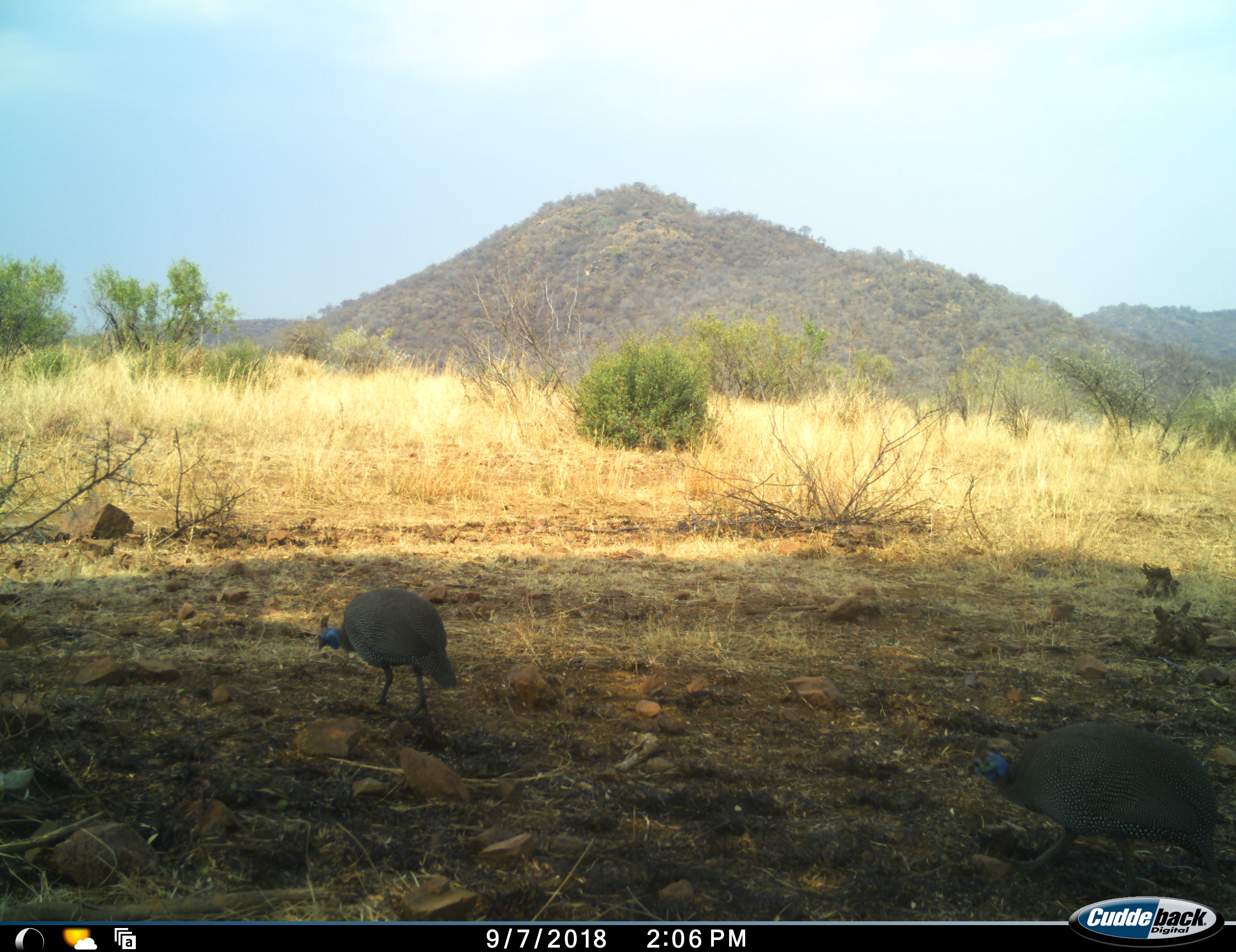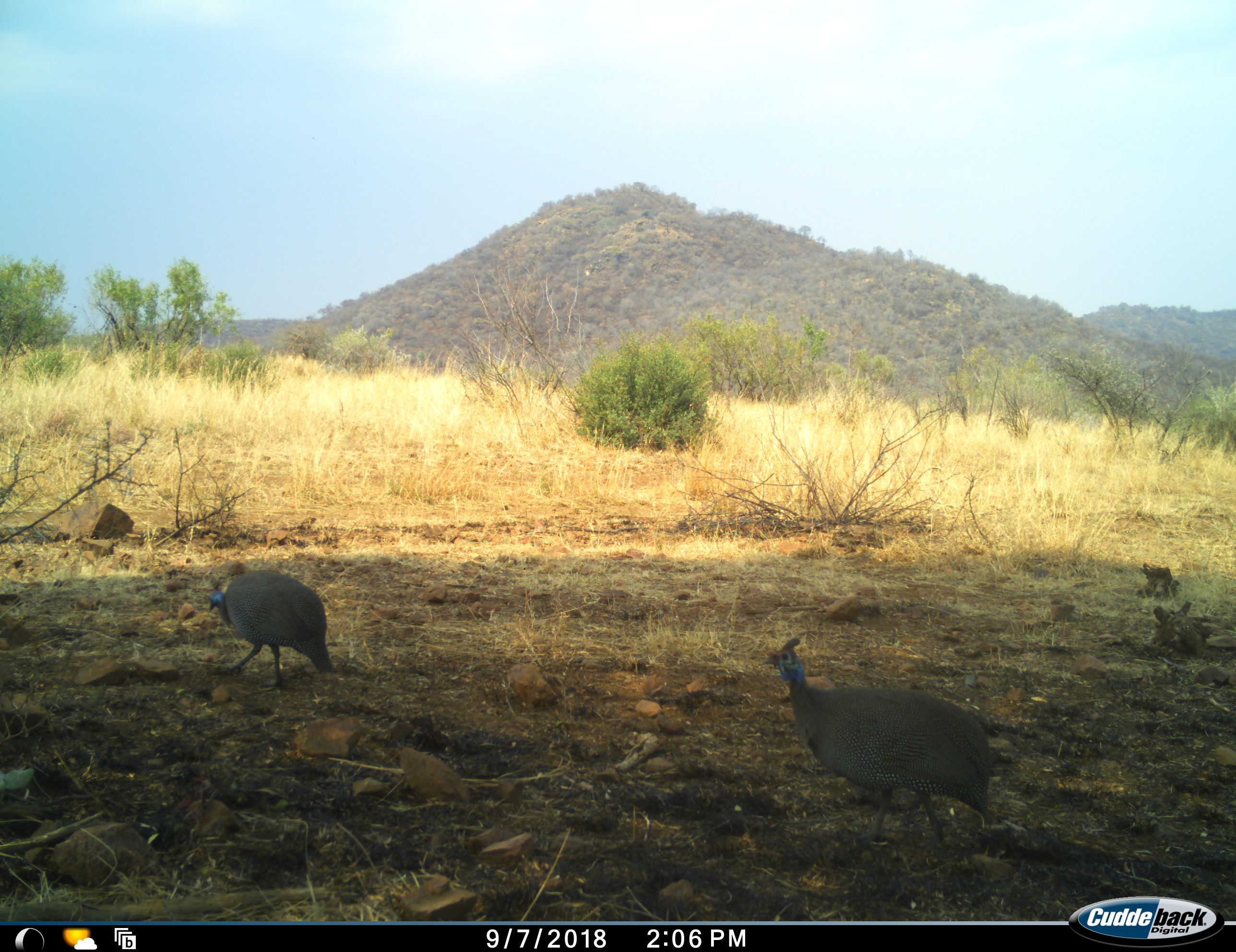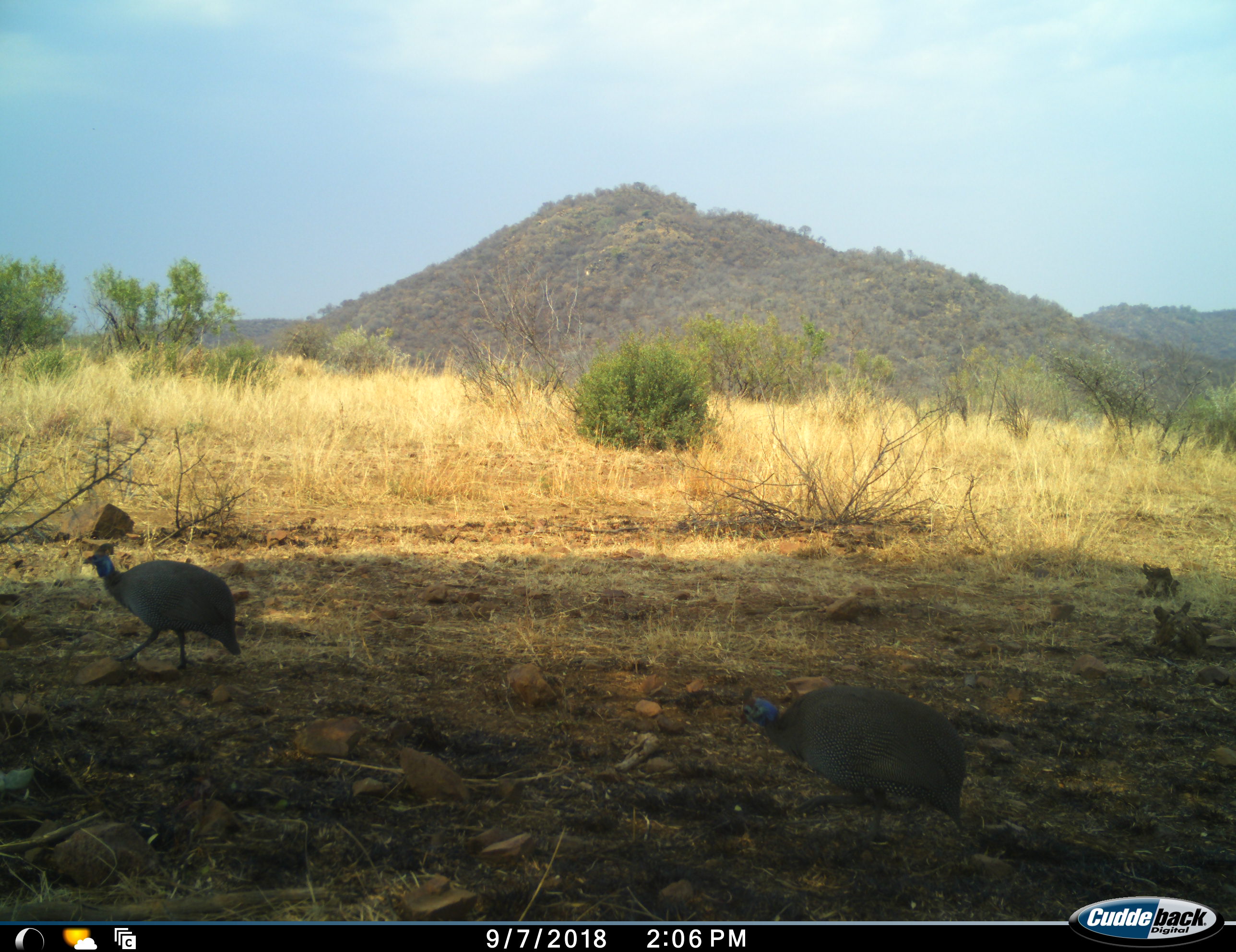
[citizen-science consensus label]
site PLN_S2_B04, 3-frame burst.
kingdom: Animalia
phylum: Chordata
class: Aves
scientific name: Aves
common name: bird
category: birdother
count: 2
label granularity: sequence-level